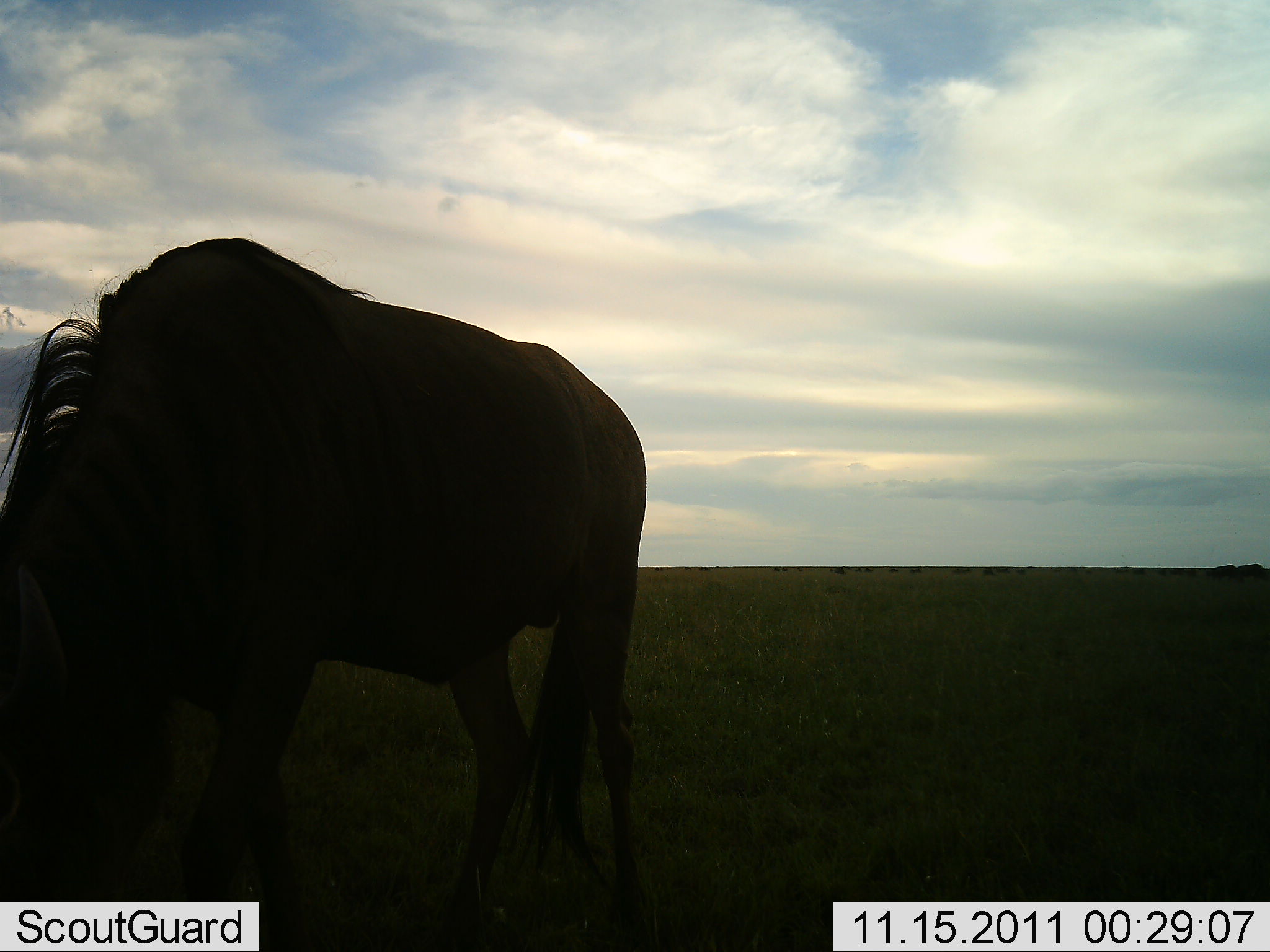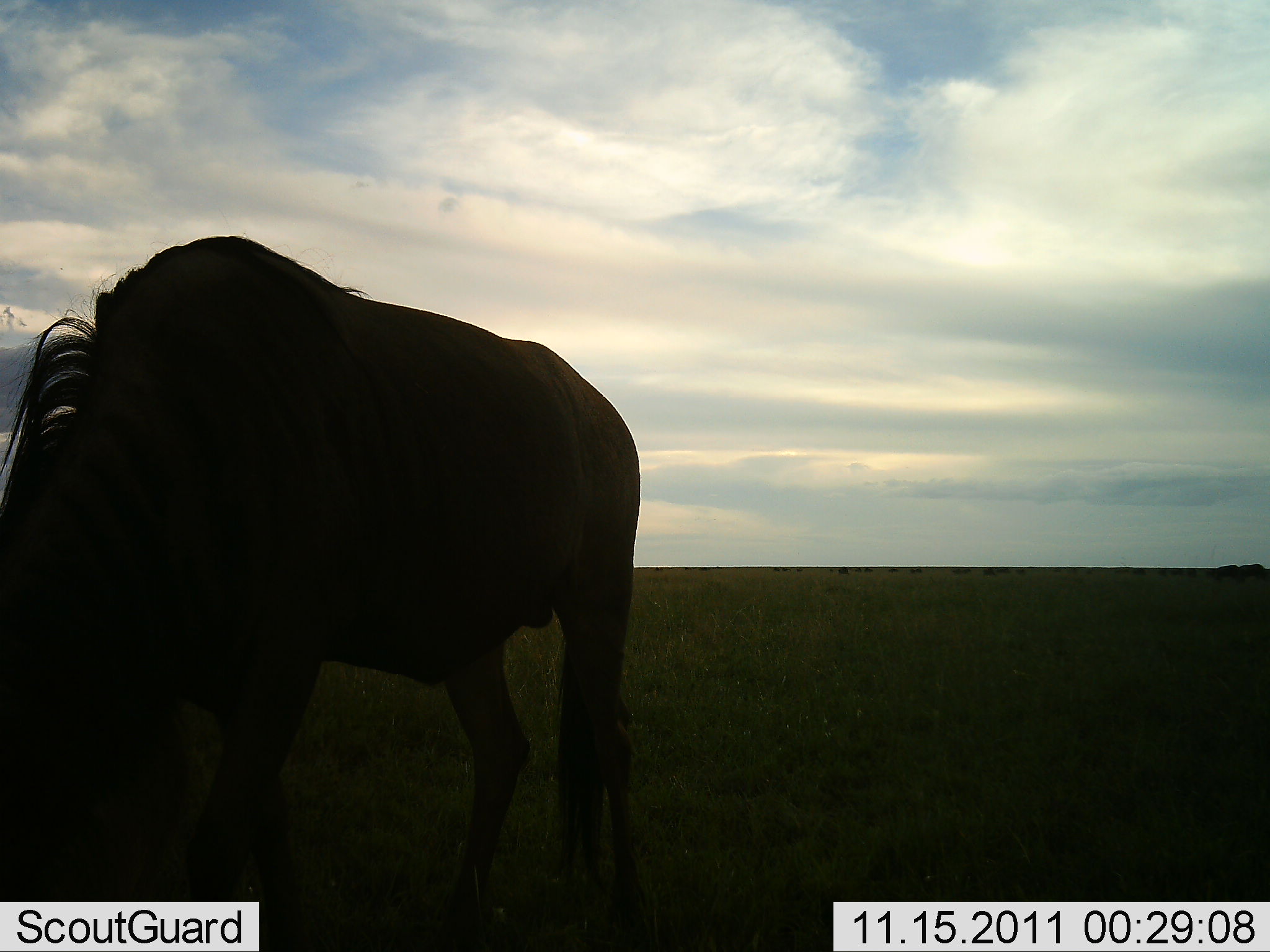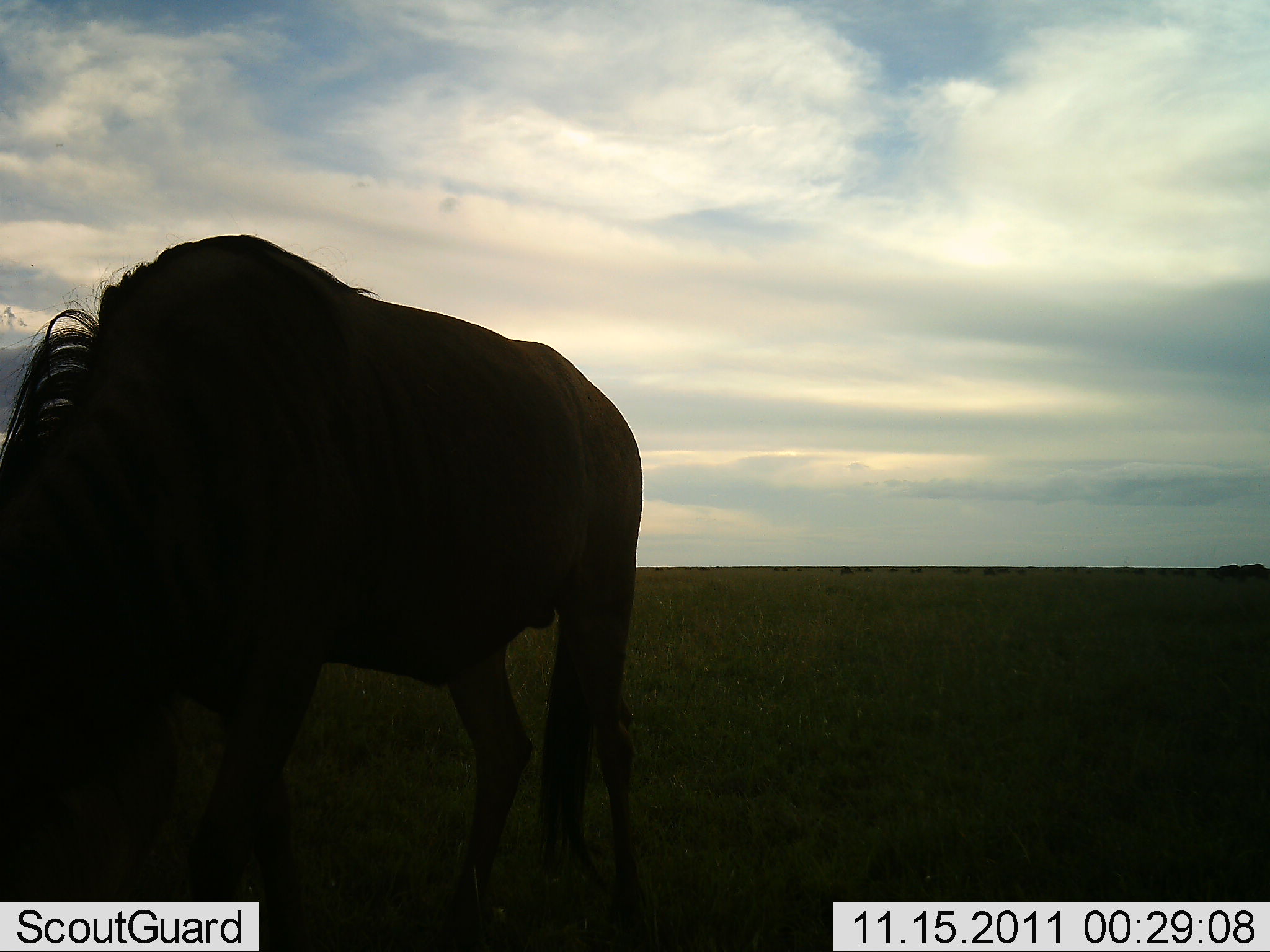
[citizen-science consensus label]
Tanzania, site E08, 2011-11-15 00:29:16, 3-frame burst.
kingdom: Animalia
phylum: Chordata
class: Mammalia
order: Artiodactyla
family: Bovidae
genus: Connochaetes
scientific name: Connochaetes taurinus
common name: blue wildebeest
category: wildebeest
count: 1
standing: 25%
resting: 0%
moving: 0%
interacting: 0%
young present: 0%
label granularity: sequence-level